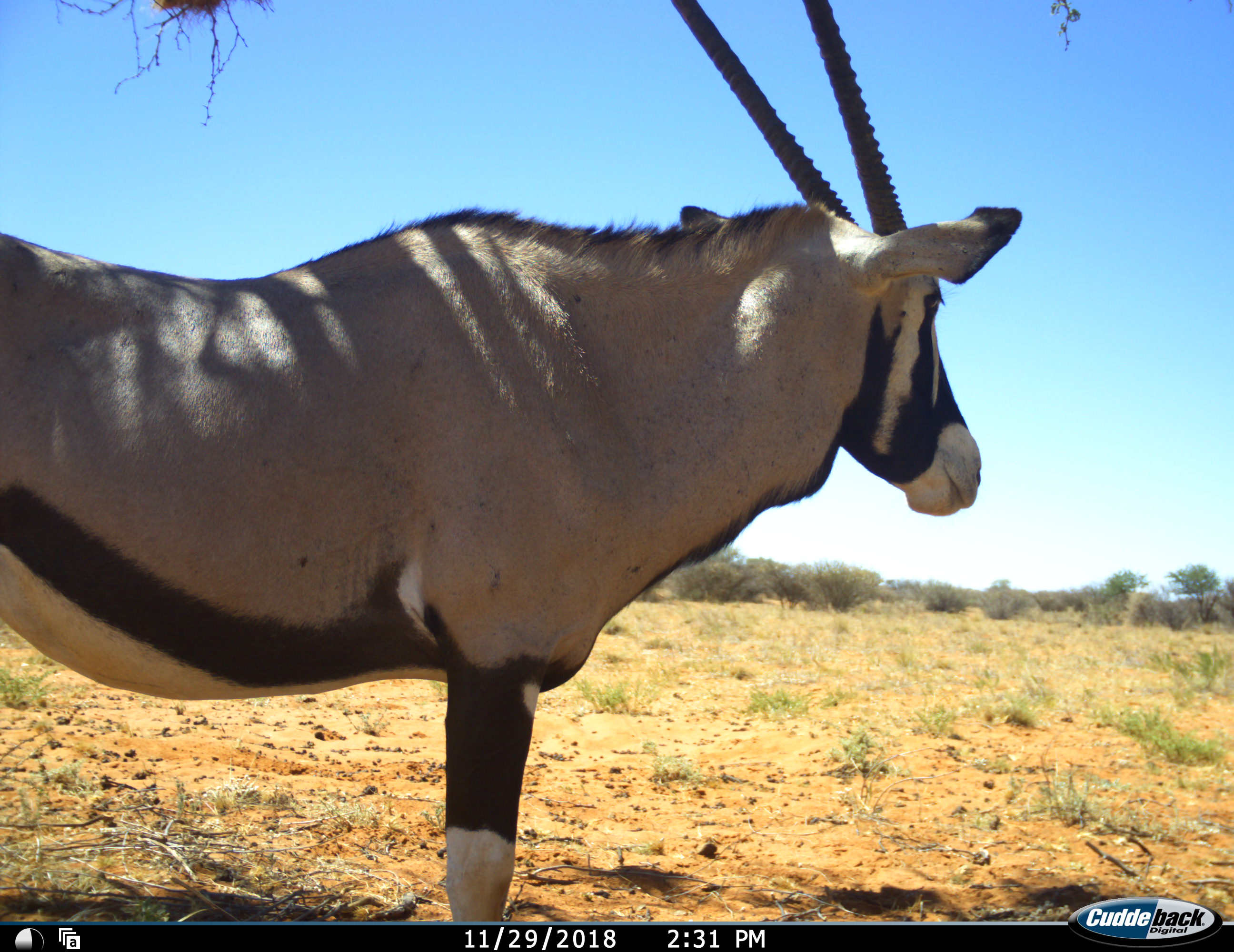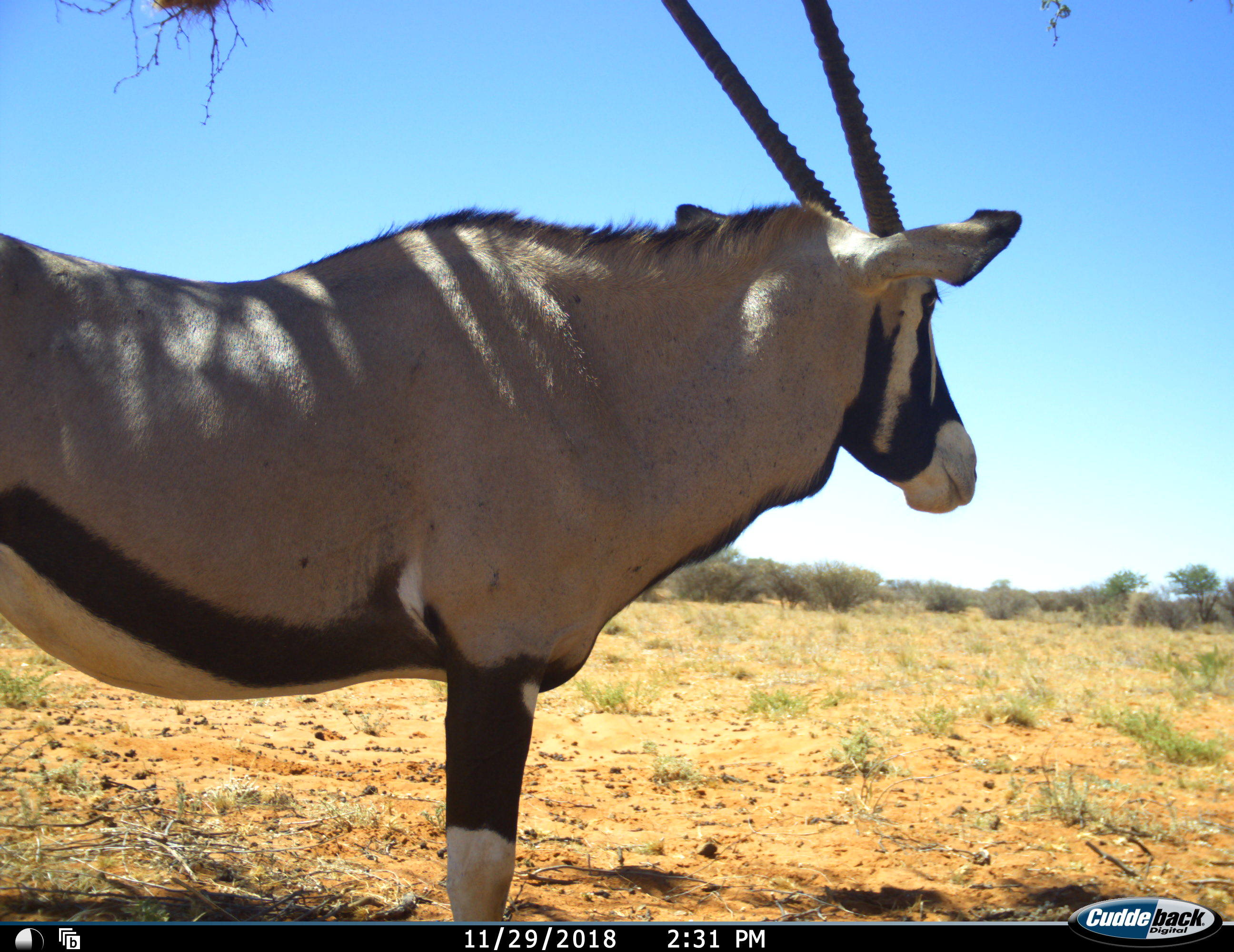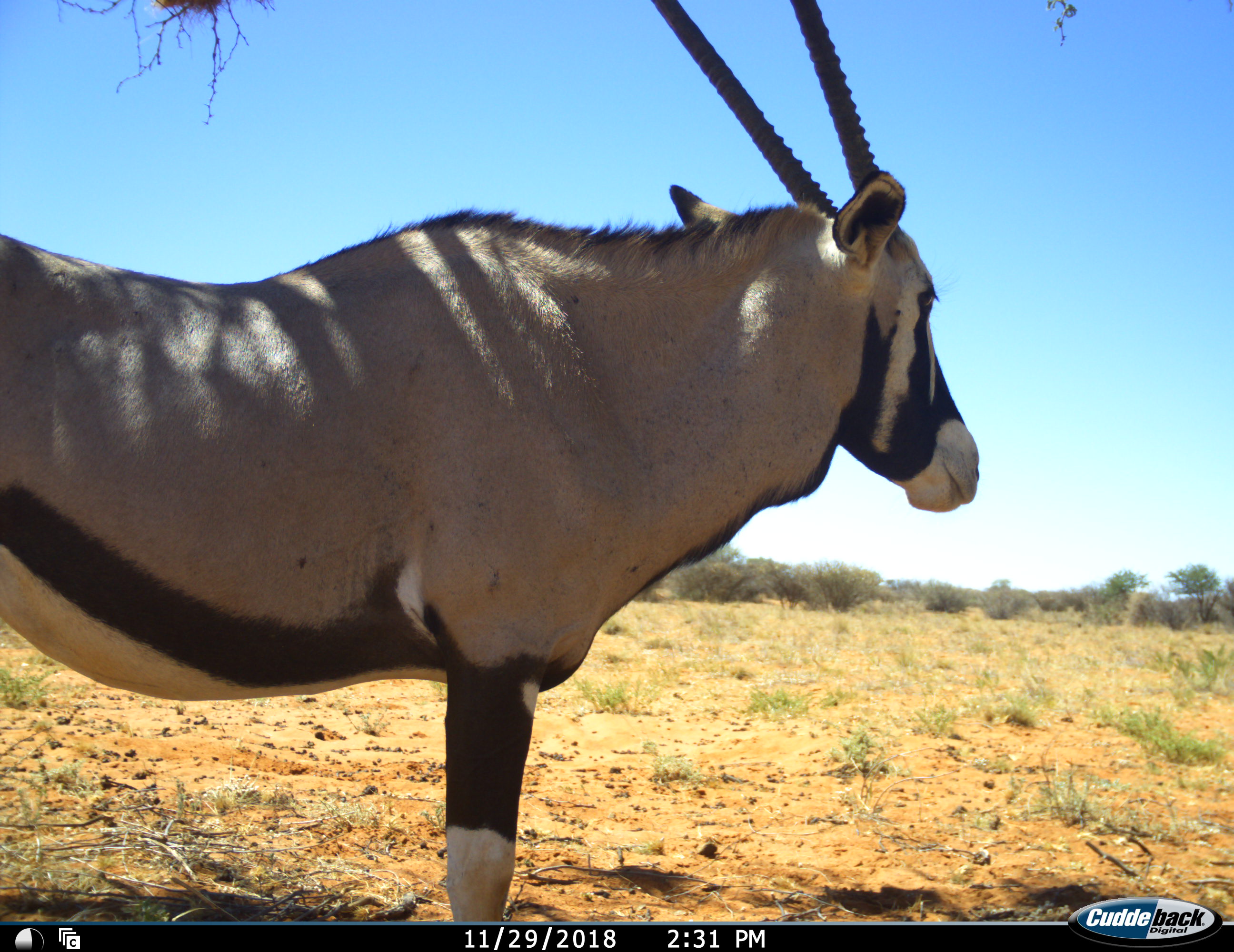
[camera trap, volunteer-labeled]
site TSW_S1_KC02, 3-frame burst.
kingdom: Animalia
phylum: Chordata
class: Mammalia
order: Artiodactyla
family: Bovidae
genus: Oryx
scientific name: Oryx gazella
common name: gemsbok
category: oryx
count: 1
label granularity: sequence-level